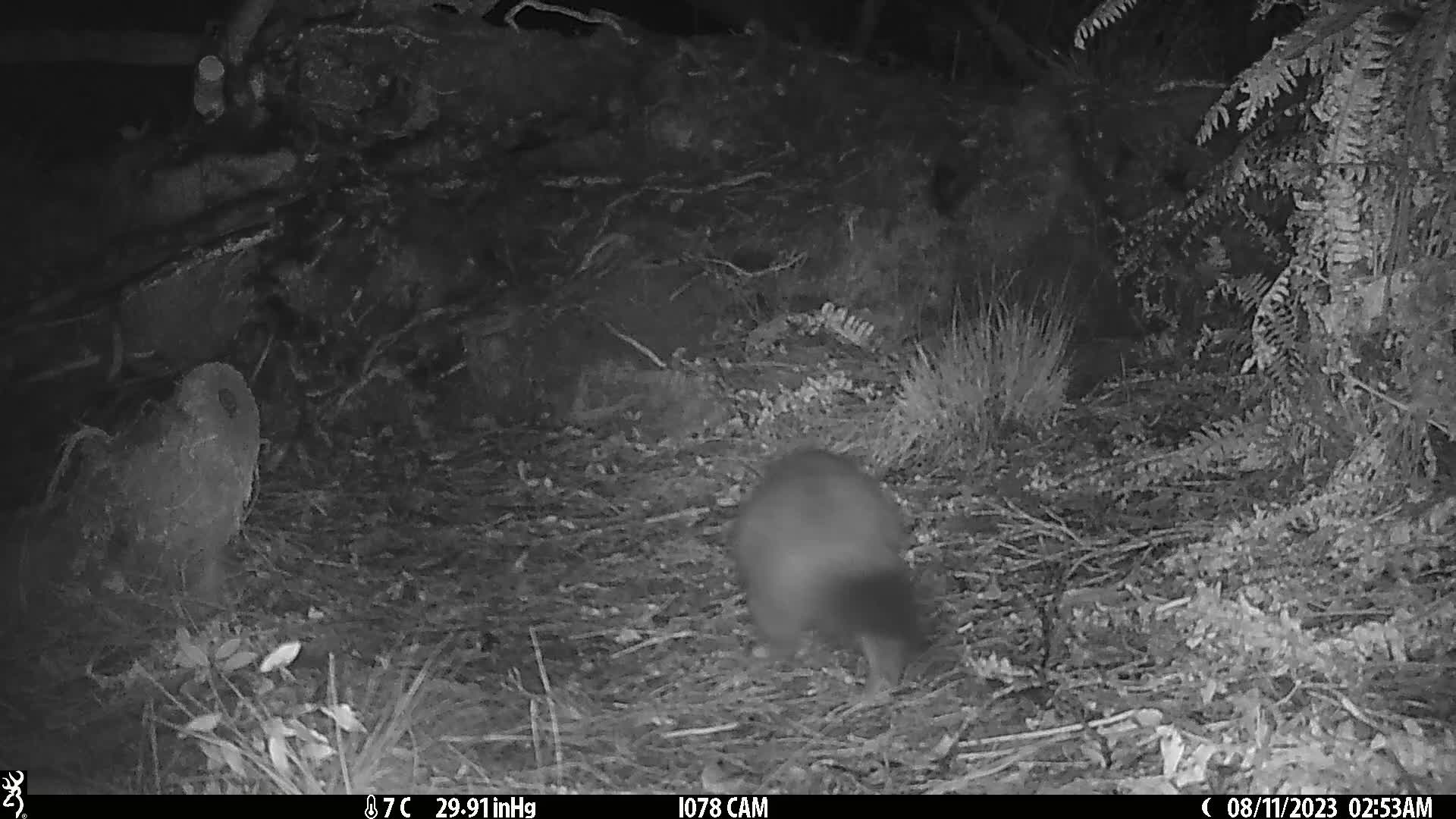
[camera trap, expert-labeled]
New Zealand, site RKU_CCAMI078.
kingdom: Animalia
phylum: Chordata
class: Mammalia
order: Diprotodontia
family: Phalangeridae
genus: Trichosurus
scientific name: Trichosurus vulpecula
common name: common brushtail possum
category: possum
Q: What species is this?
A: Possum (common brushtail possum) (Trichosurus vulpecula).